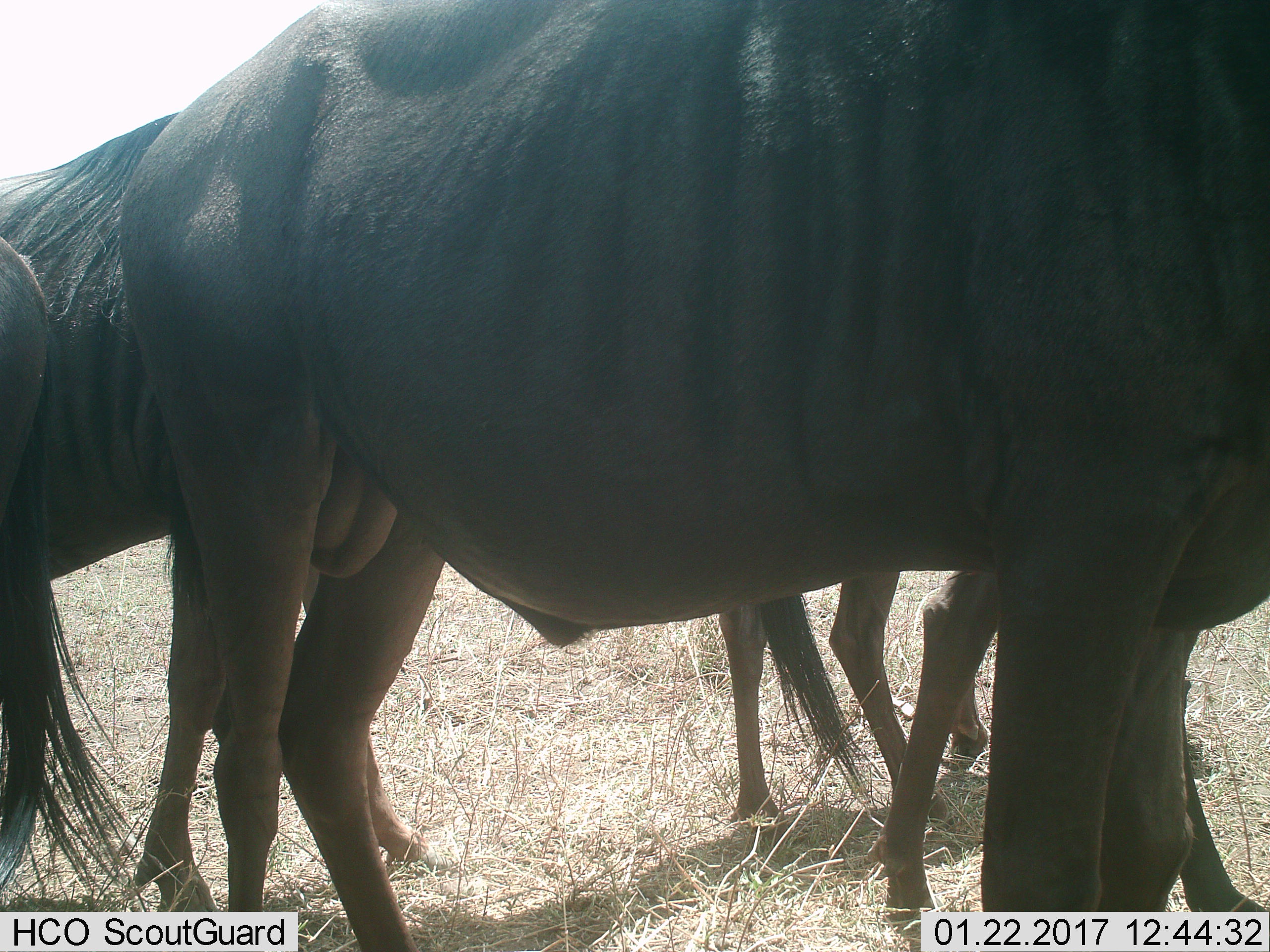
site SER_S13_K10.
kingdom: Animalia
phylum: Chordata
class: Mammalia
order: Artiodactyla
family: Bovidae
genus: Connochaetes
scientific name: Connochaetes taurinus taurinus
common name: blue wildebeest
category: wildebeestblue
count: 4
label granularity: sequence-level